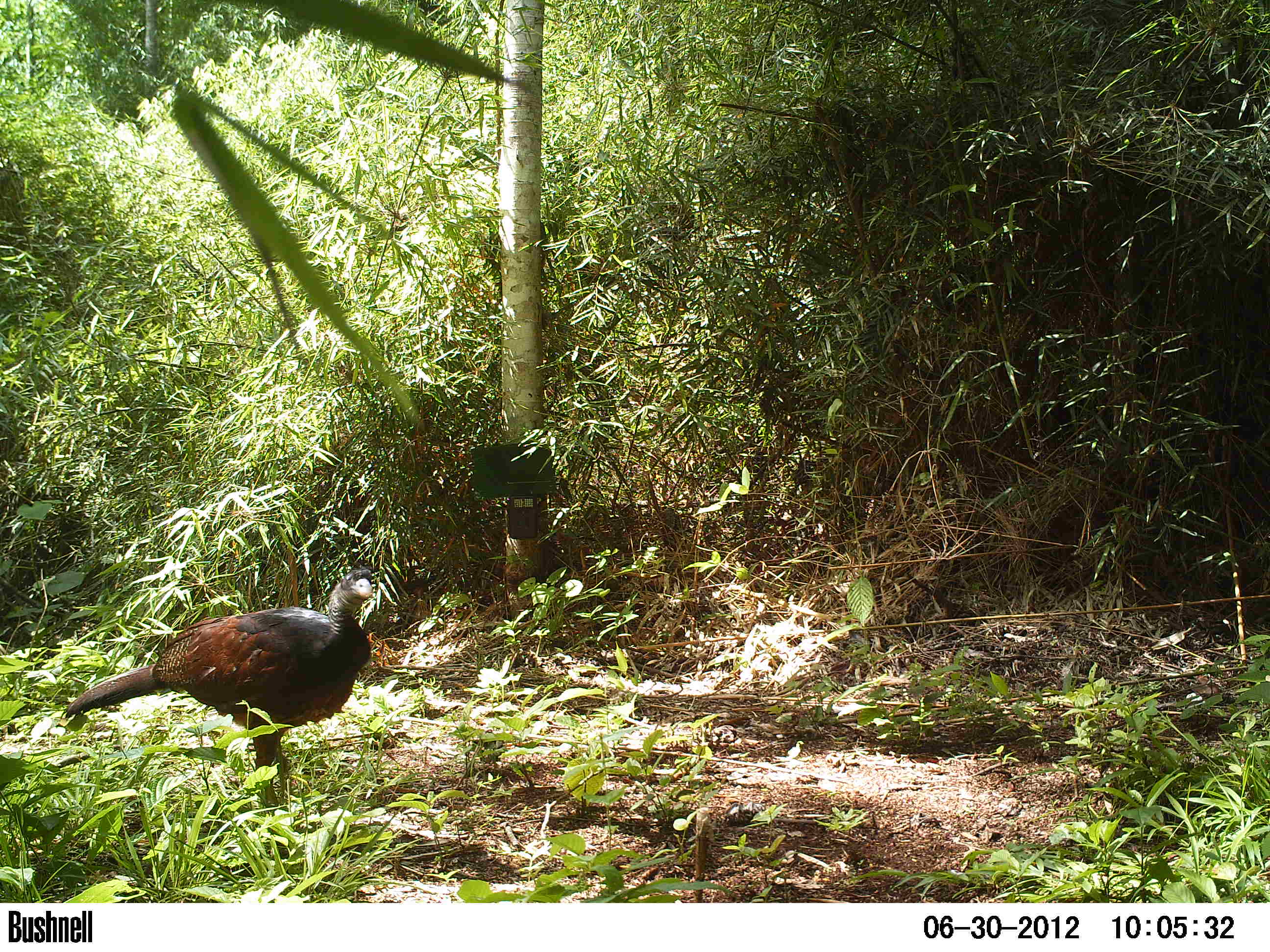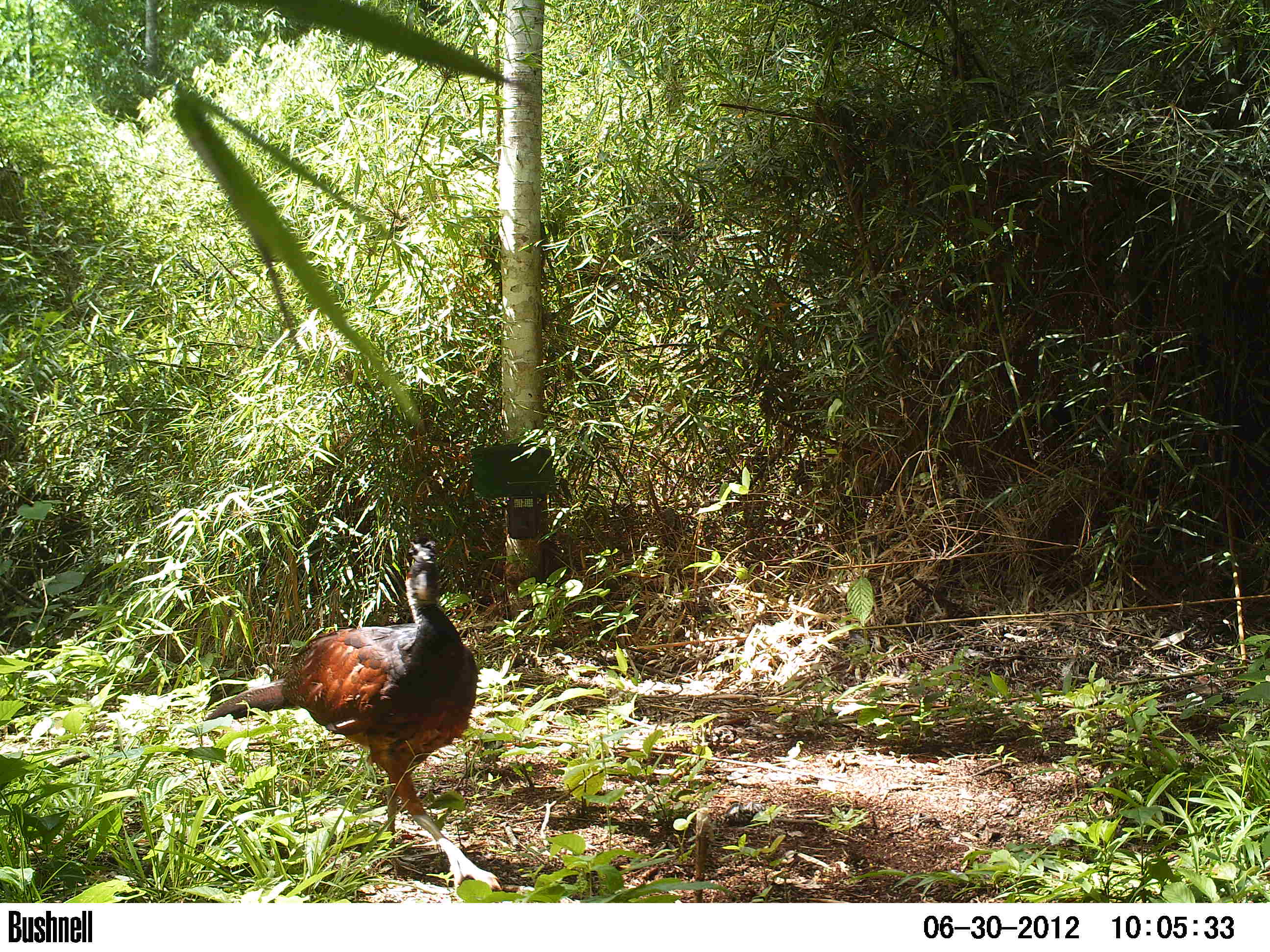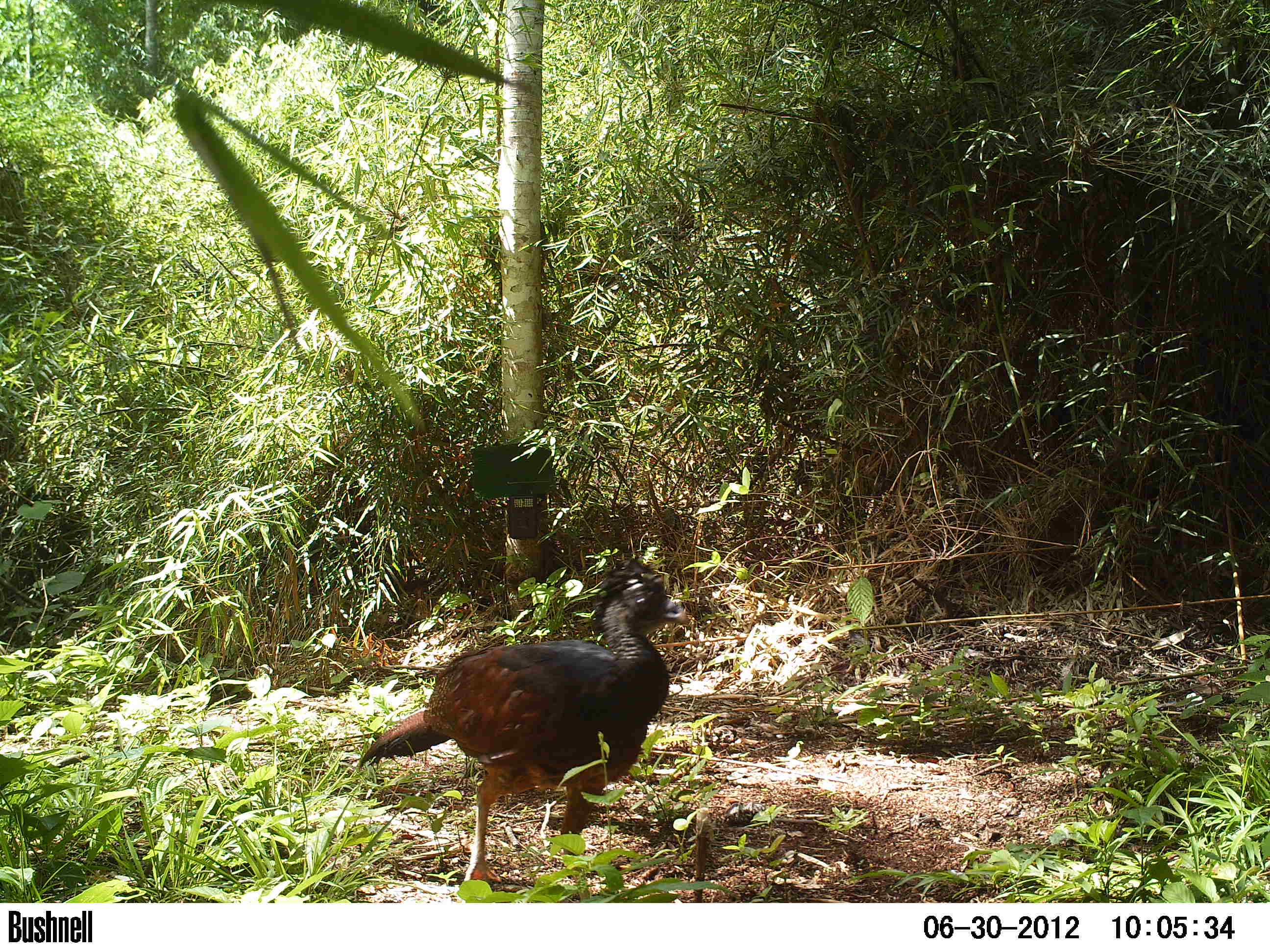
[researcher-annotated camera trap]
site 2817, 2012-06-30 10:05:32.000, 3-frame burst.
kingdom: Animalia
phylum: Chordata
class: Aves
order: Galliformes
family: Cracidae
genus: Crax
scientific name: Crax rubra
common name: great curassow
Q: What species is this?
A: Crax rubra (great curassow).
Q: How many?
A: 1.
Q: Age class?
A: Adult.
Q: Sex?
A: Female.